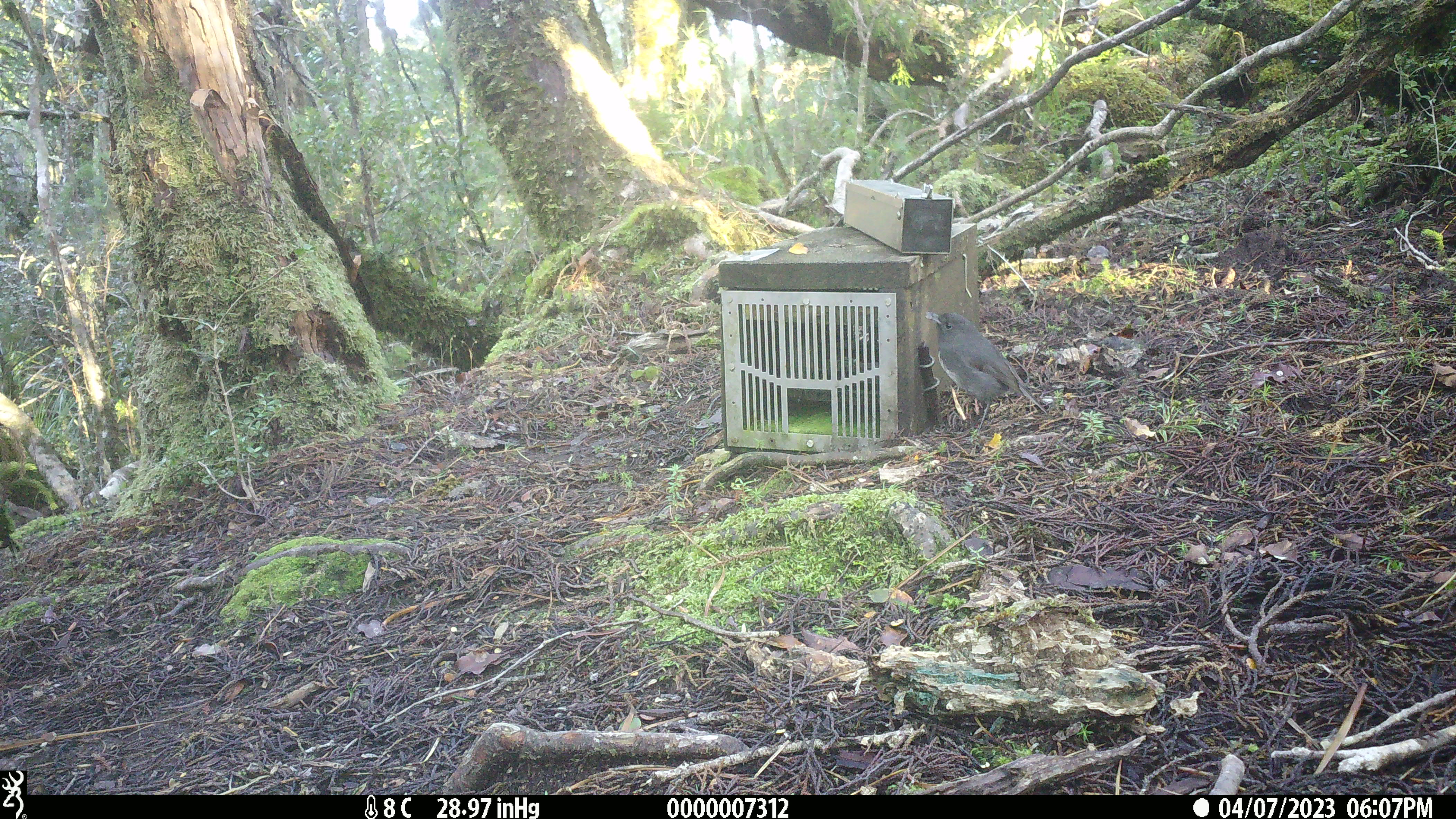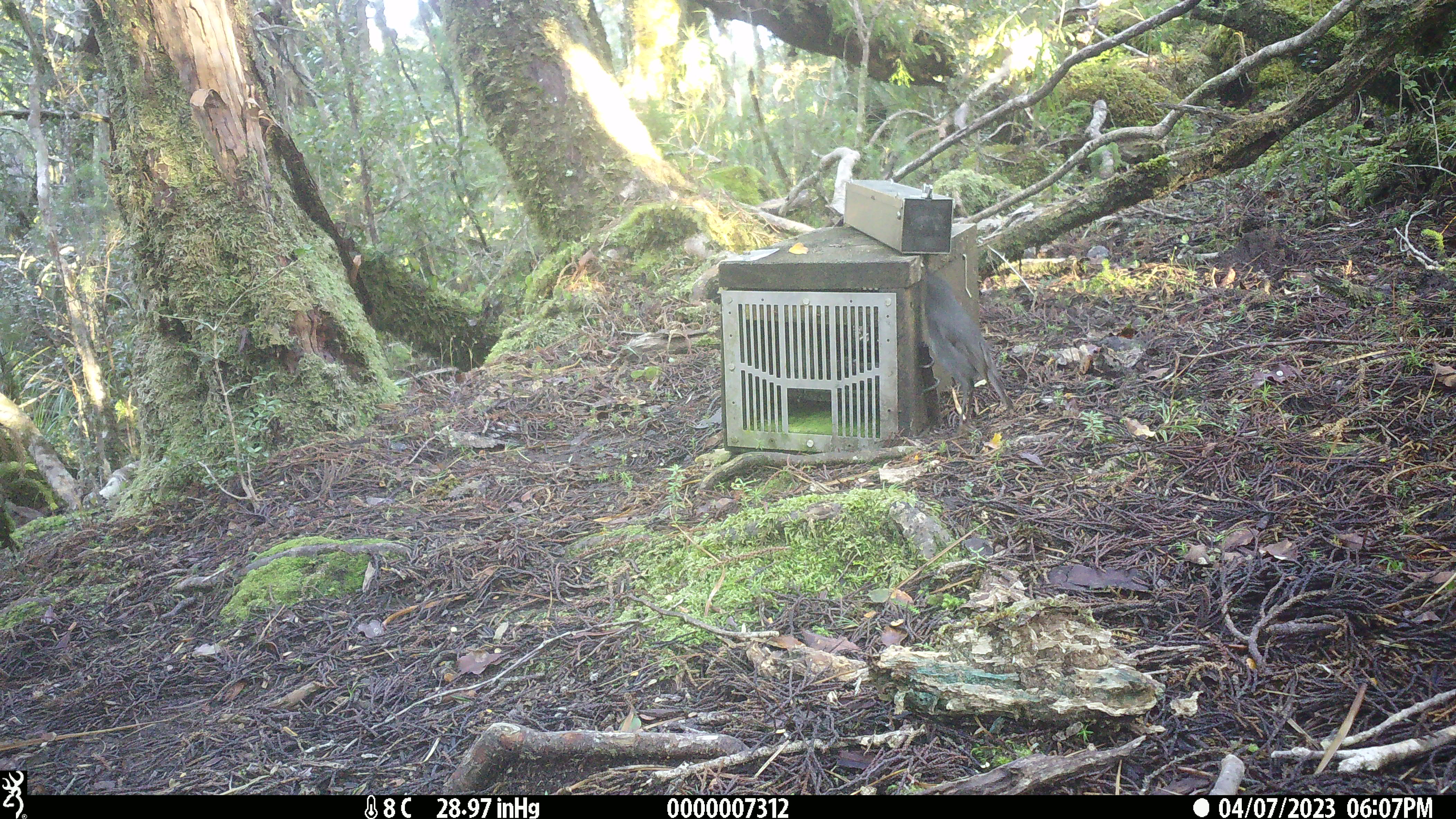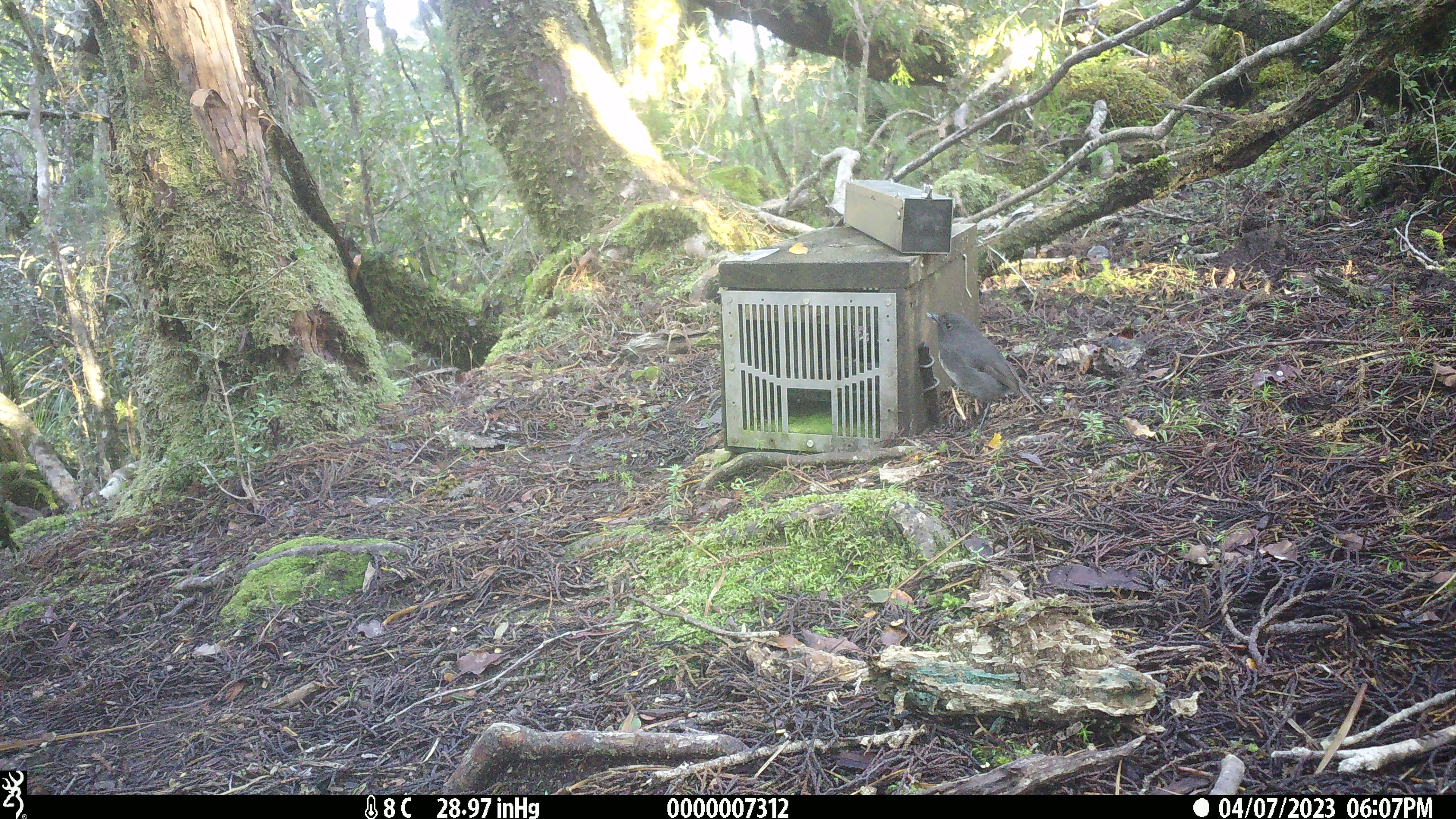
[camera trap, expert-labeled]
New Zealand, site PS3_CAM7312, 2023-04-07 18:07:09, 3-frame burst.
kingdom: Animalia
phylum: Chordata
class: Aves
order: Passeriformes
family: Petroicidae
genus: Petroica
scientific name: Petroica australis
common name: new zealand robin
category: robin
Robin (new zealand robin) (Petroica australis).